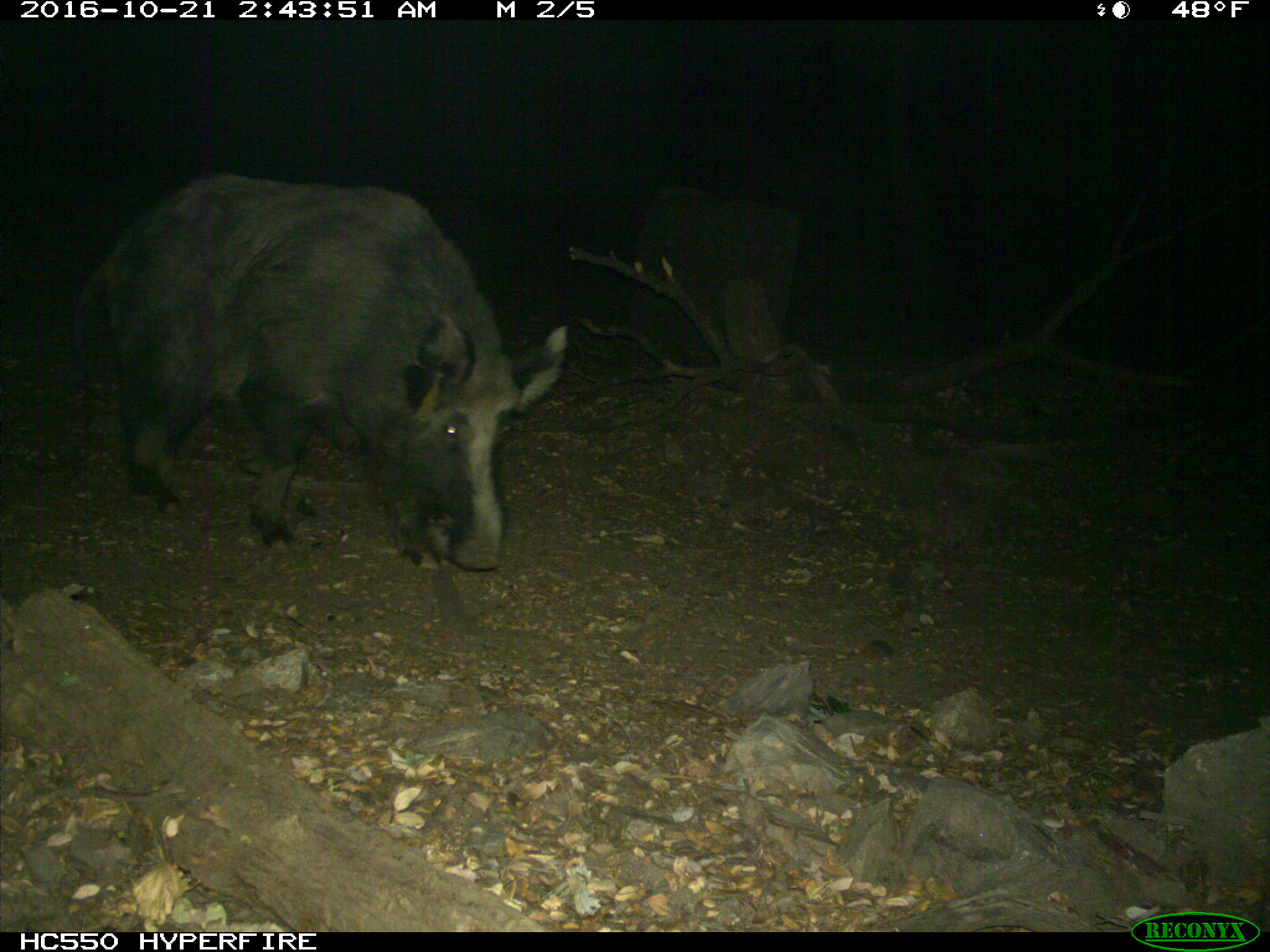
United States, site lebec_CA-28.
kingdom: Animalia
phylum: Chordata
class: Mammalia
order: Artiodactyla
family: Suidae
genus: Sus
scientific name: Sus scrofa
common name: wild boar